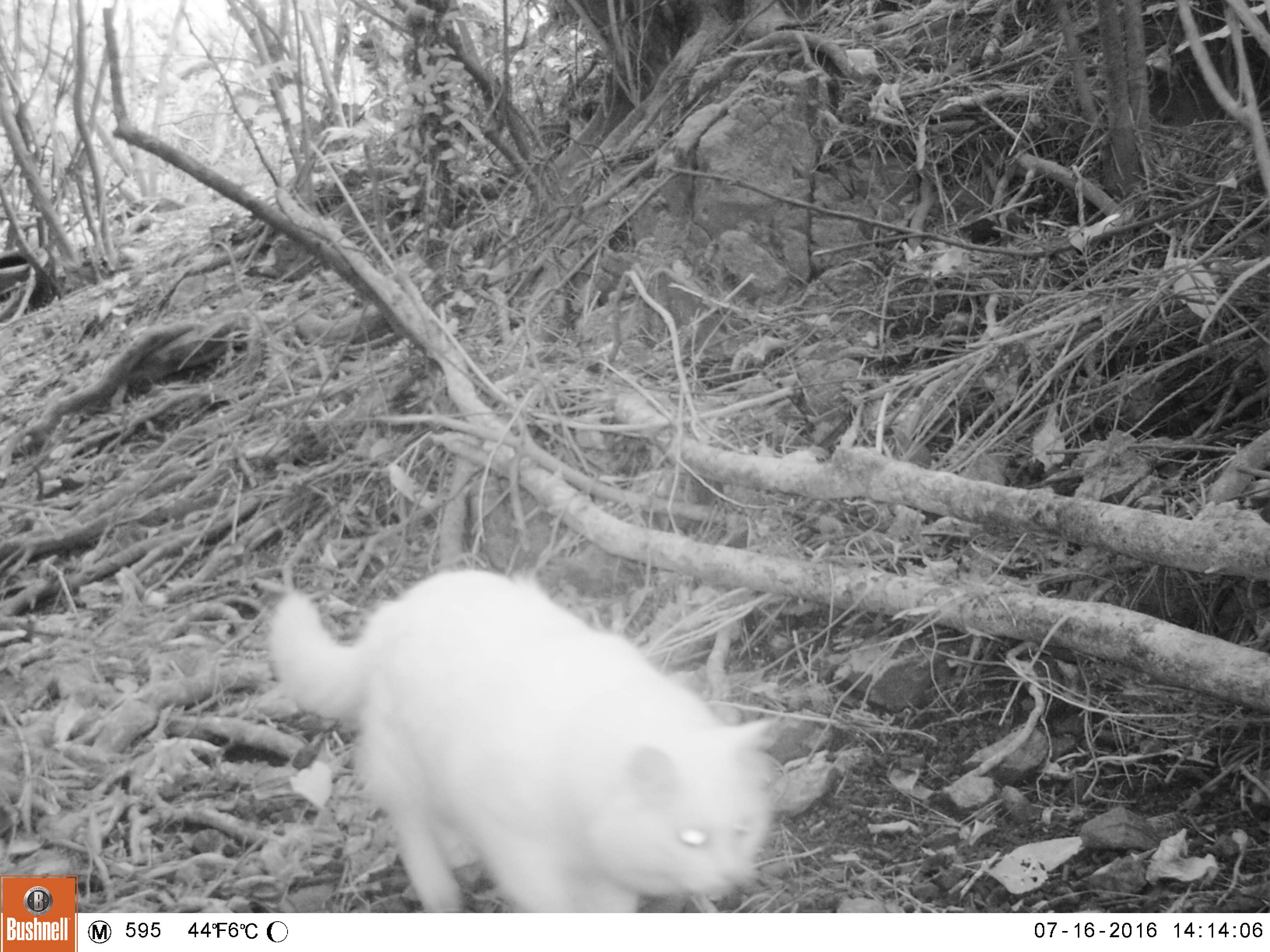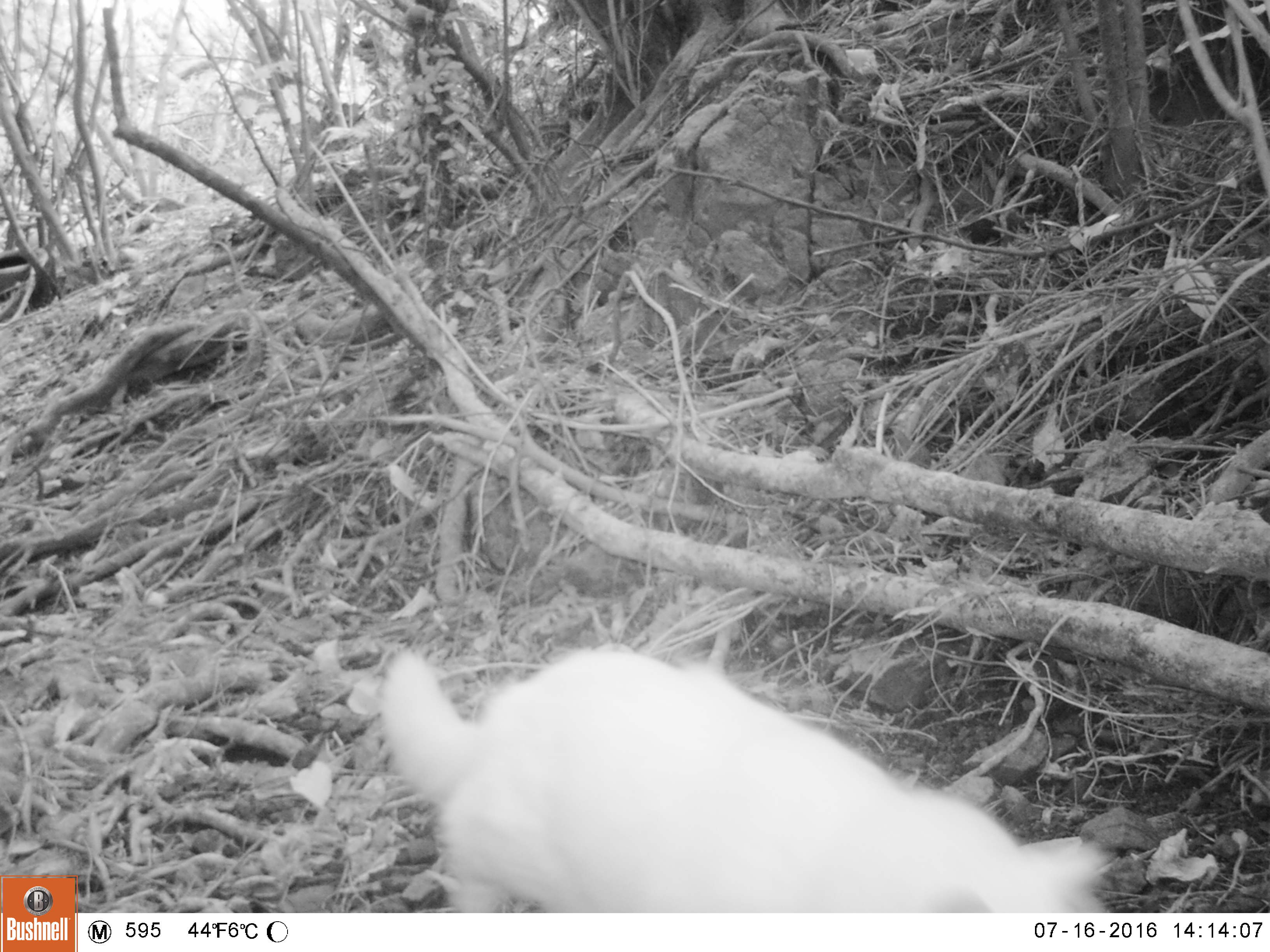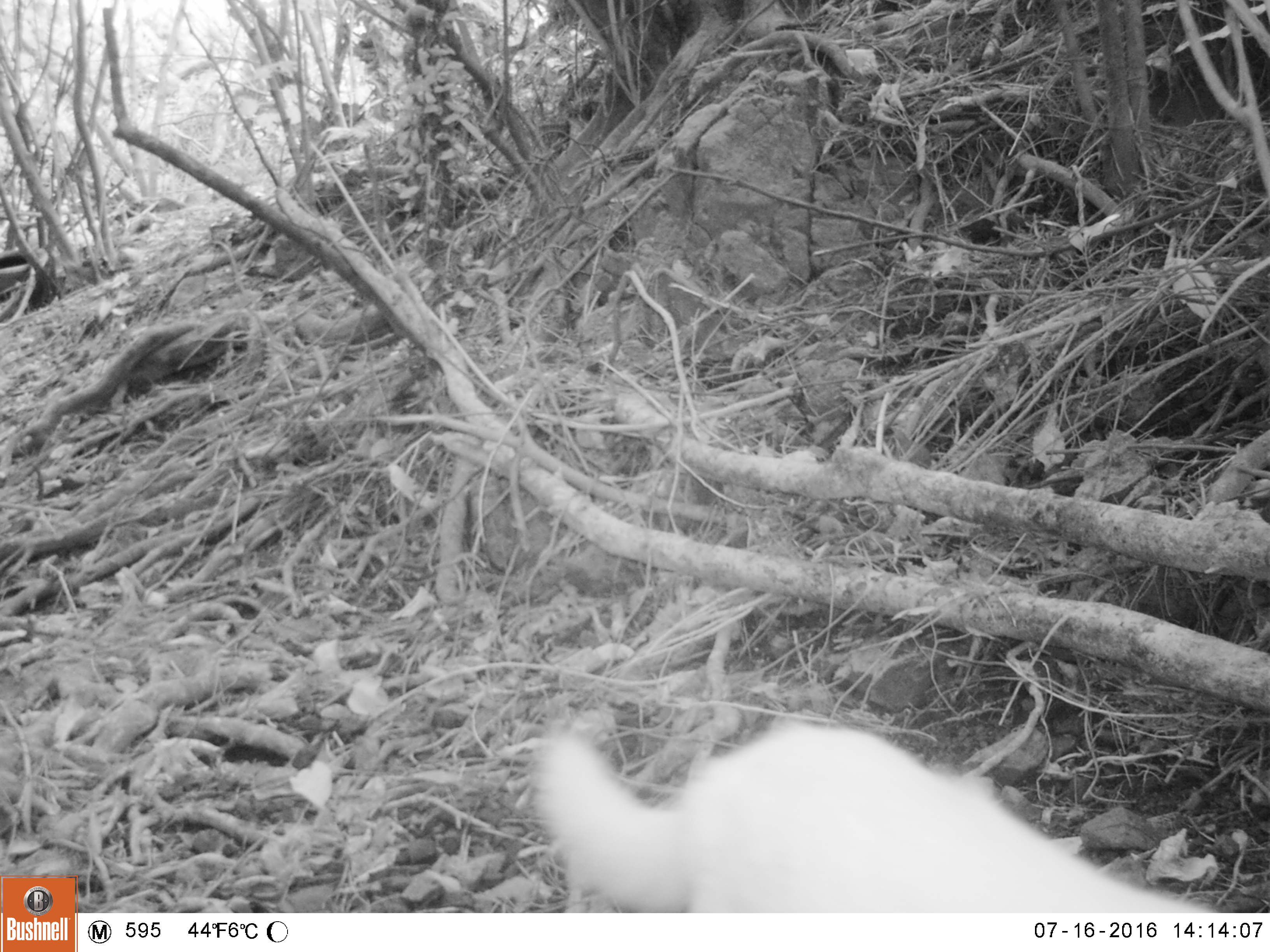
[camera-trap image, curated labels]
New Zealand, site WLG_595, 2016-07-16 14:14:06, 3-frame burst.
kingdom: Animalia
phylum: Chordata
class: Mammalia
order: Carnivora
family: Felidae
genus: Felis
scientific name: Felis catus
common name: domestic cat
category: cat